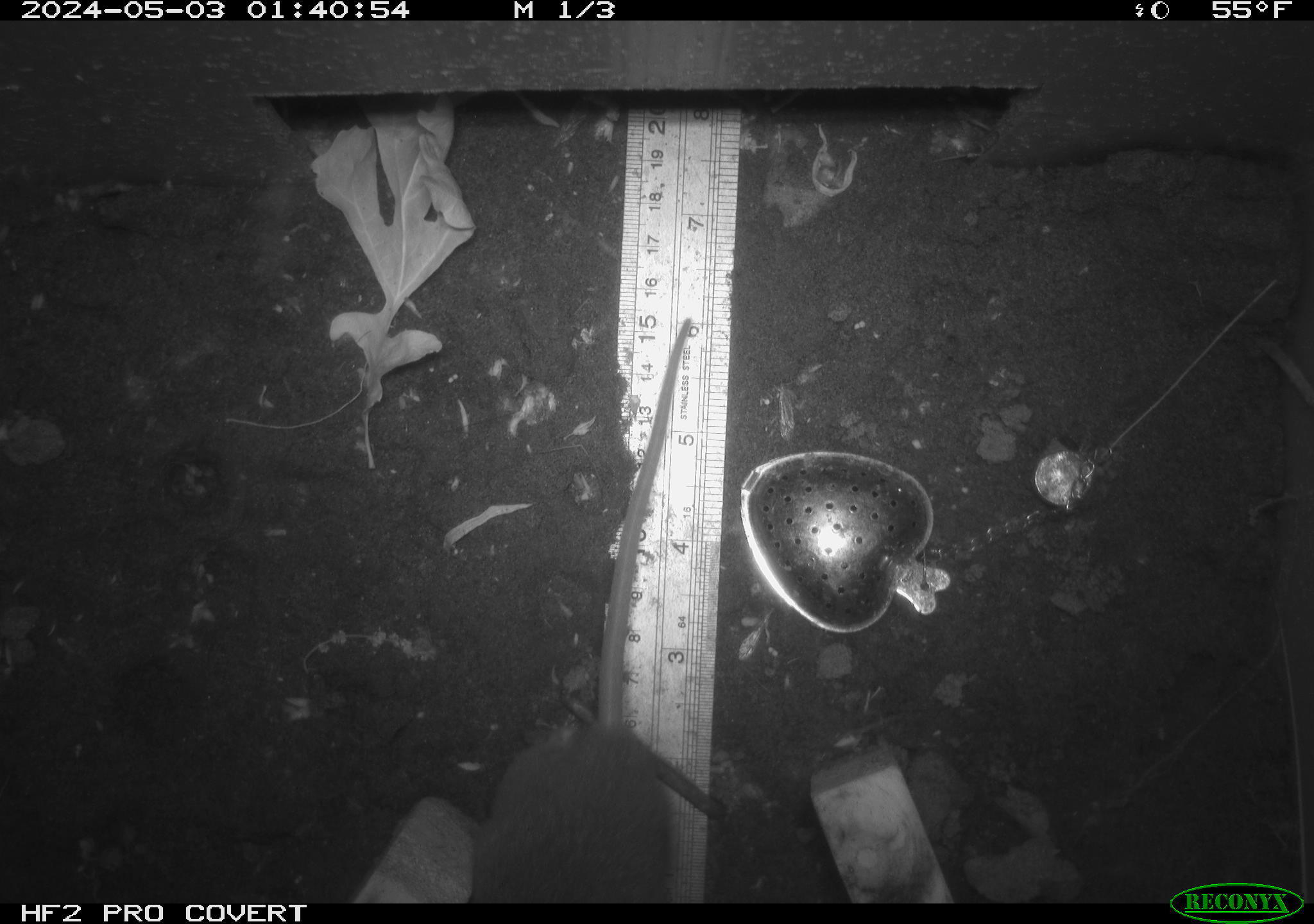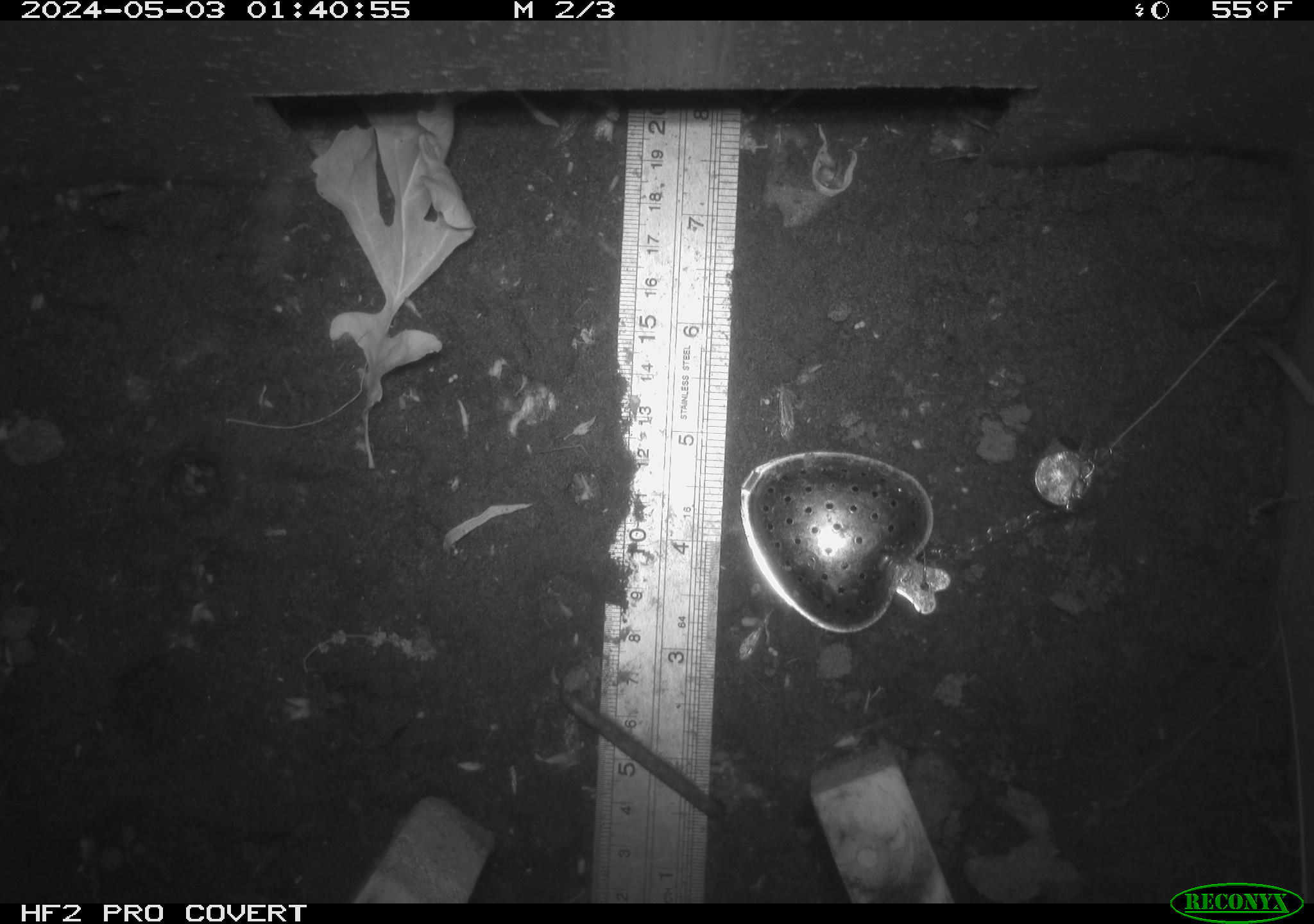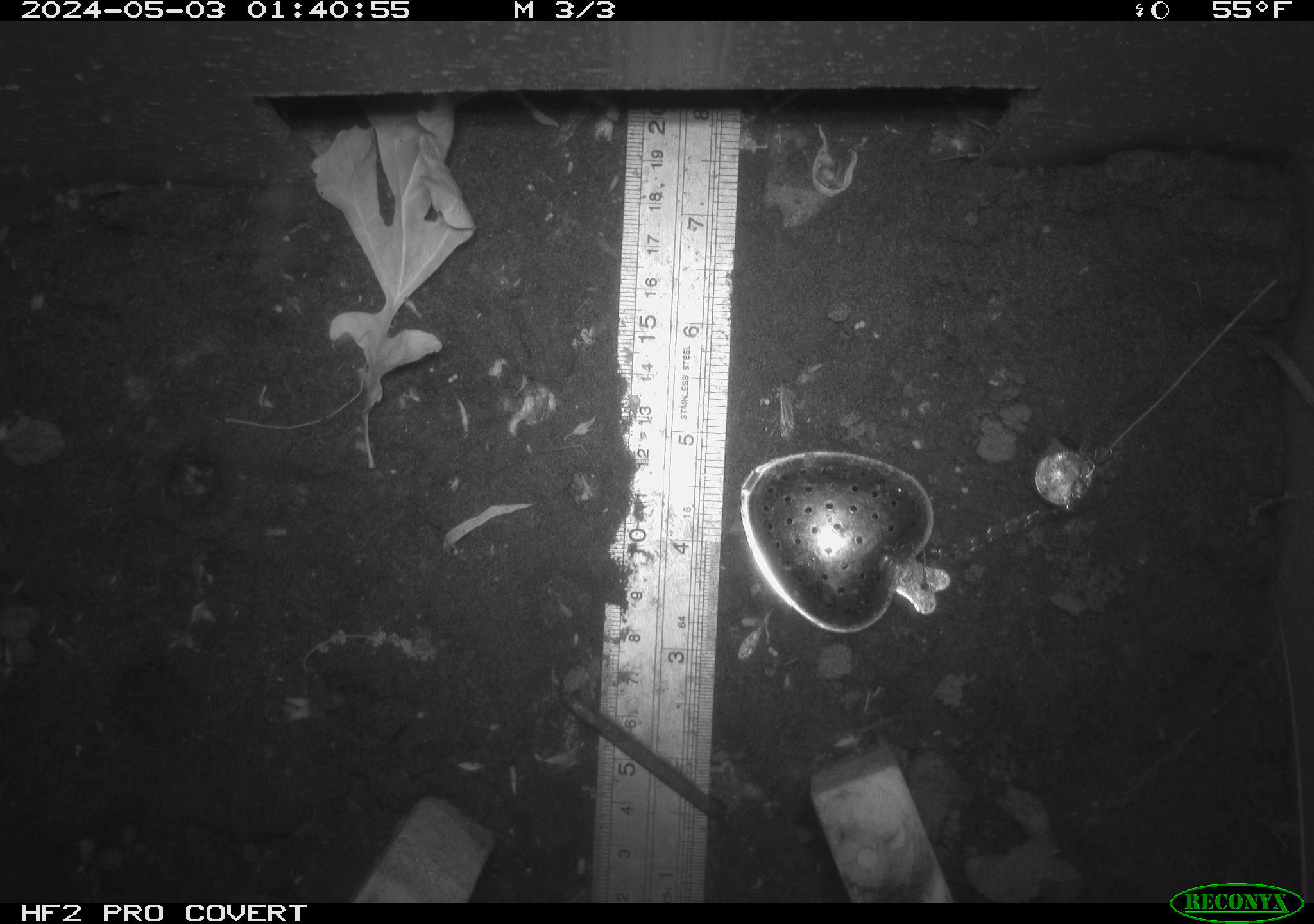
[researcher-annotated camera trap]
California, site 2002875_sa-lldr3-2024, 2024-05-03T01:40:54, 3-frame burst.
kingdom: Animalia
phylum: Chordata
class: Mammalia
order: Rodentia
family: Muridae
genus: Rattus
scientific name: Rattus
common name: rat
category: rattus species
Rattus species (rat) (Rattus).